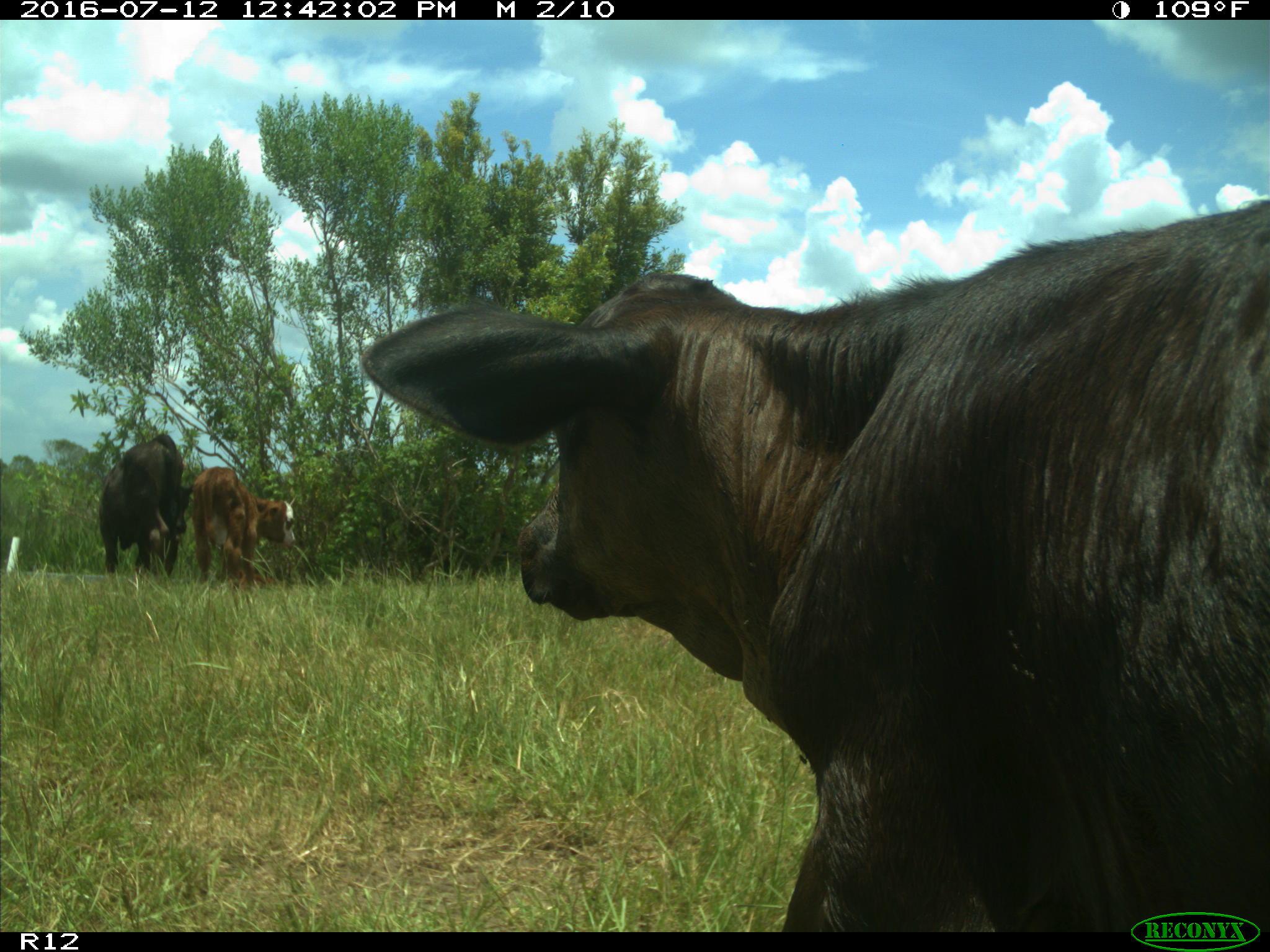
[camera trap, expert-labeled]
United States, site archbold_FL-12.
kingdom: Animalia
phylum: Chordata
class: Mammalia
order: Artiodactyla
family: Bovidae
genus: Bos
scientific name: Bos taurus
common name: domestic cow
Bos taurus (domestic cow).